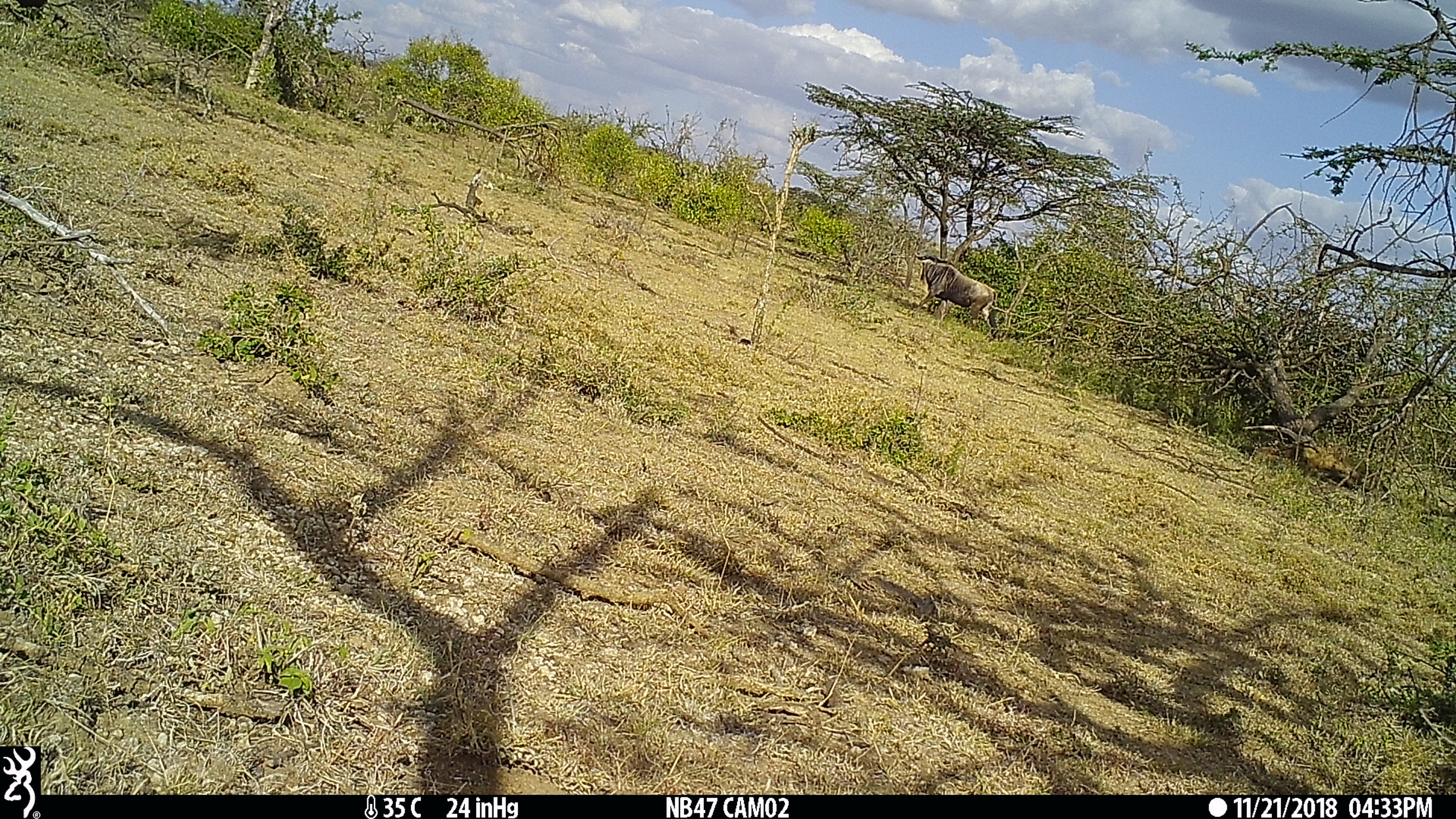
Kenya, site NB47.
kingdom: Animalia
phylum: Chordata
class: Mammalia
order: Artiodactyla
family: Bovidae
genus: Connochaetes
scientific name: Connochaetes taurinus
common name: blue wildebeest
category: wildebeest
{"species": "wildebeest (blue wildebeest) (Connochaetes taurinus)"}